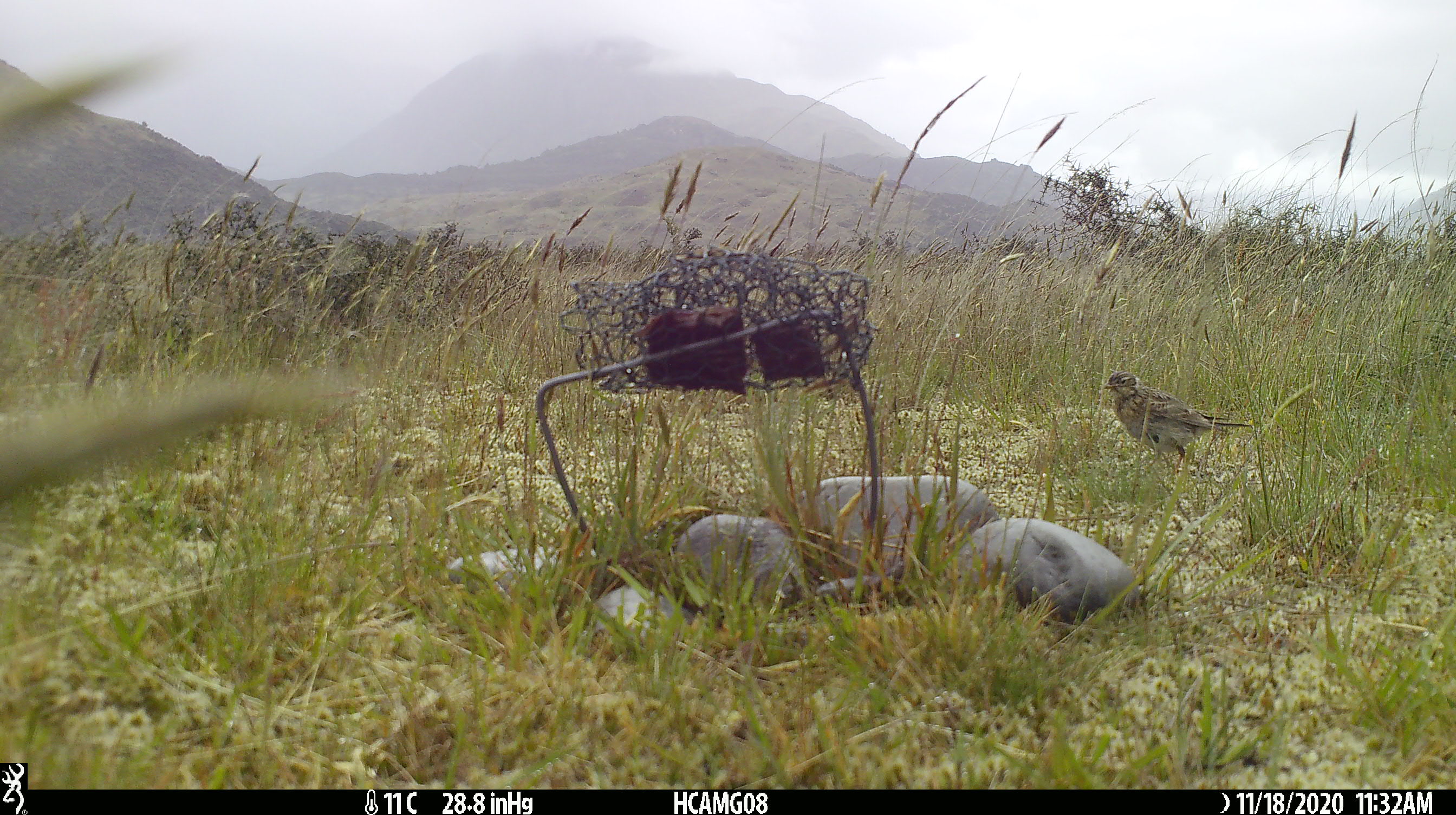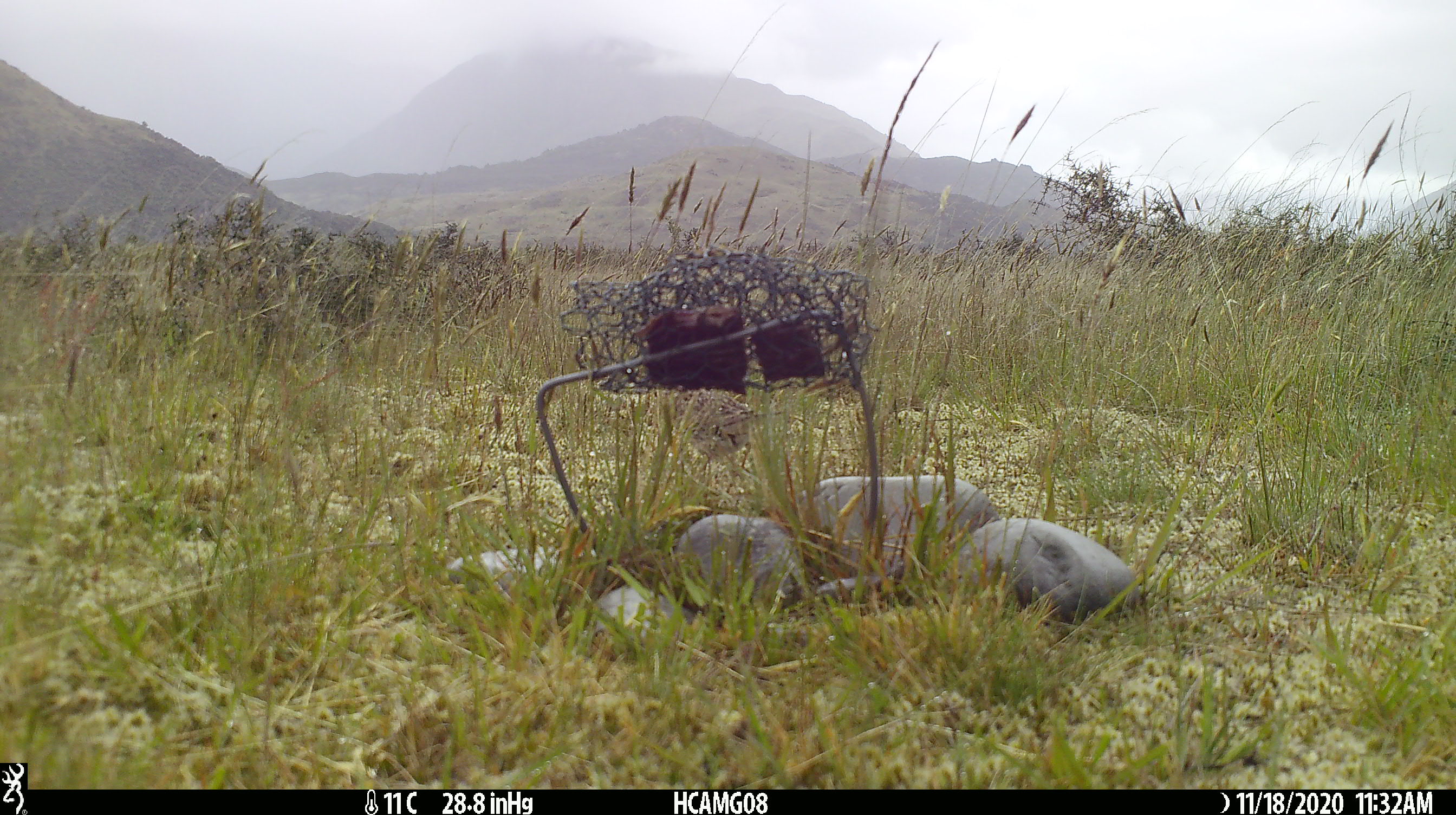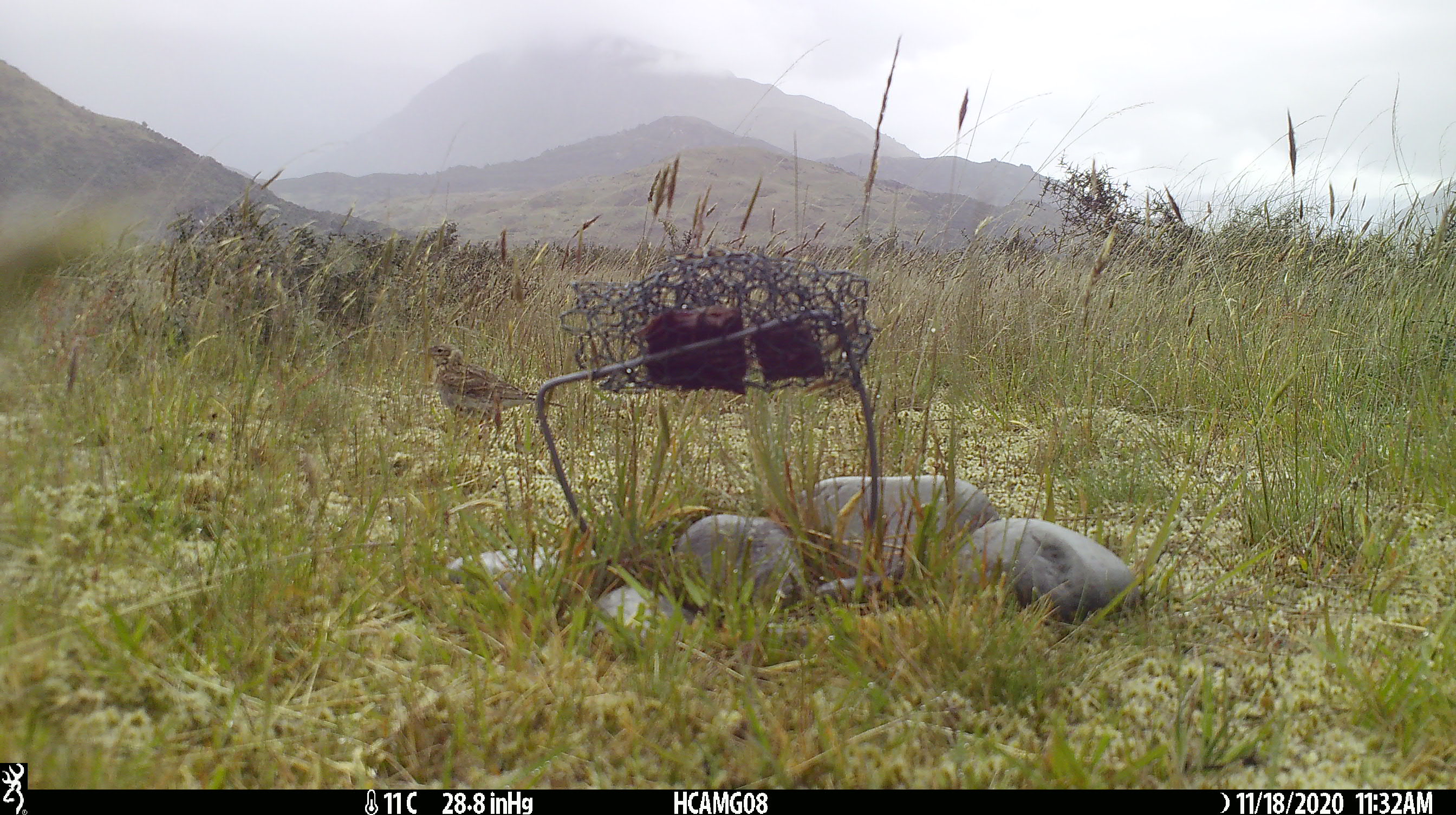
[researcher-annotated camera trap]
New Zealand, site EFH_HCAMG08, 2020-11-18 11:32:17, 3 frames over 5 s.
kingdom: Animalia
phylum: Chordata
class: Aves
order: Passeriformes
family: Motacillidae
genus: Anthus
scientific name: Anthus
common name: pipit